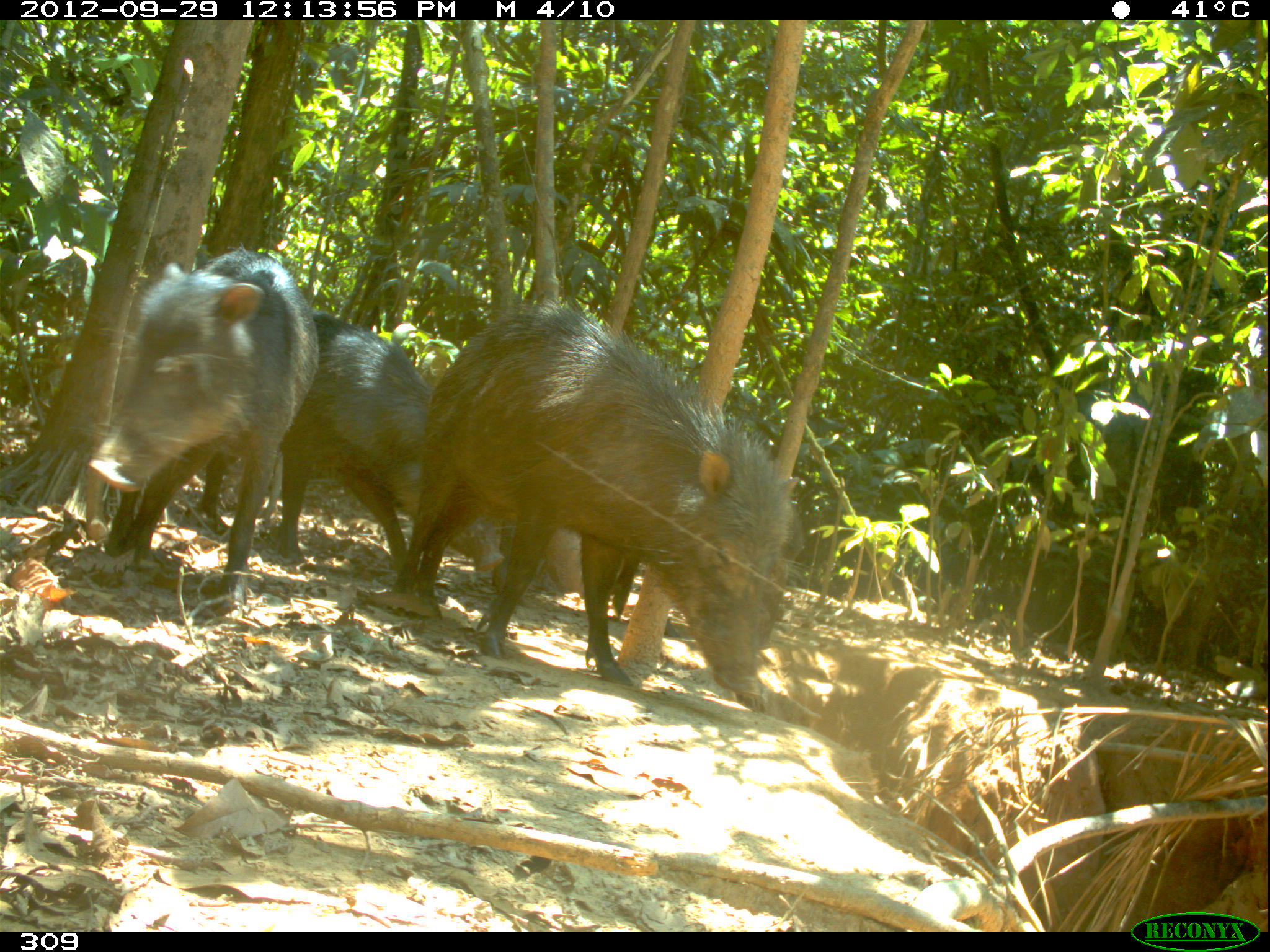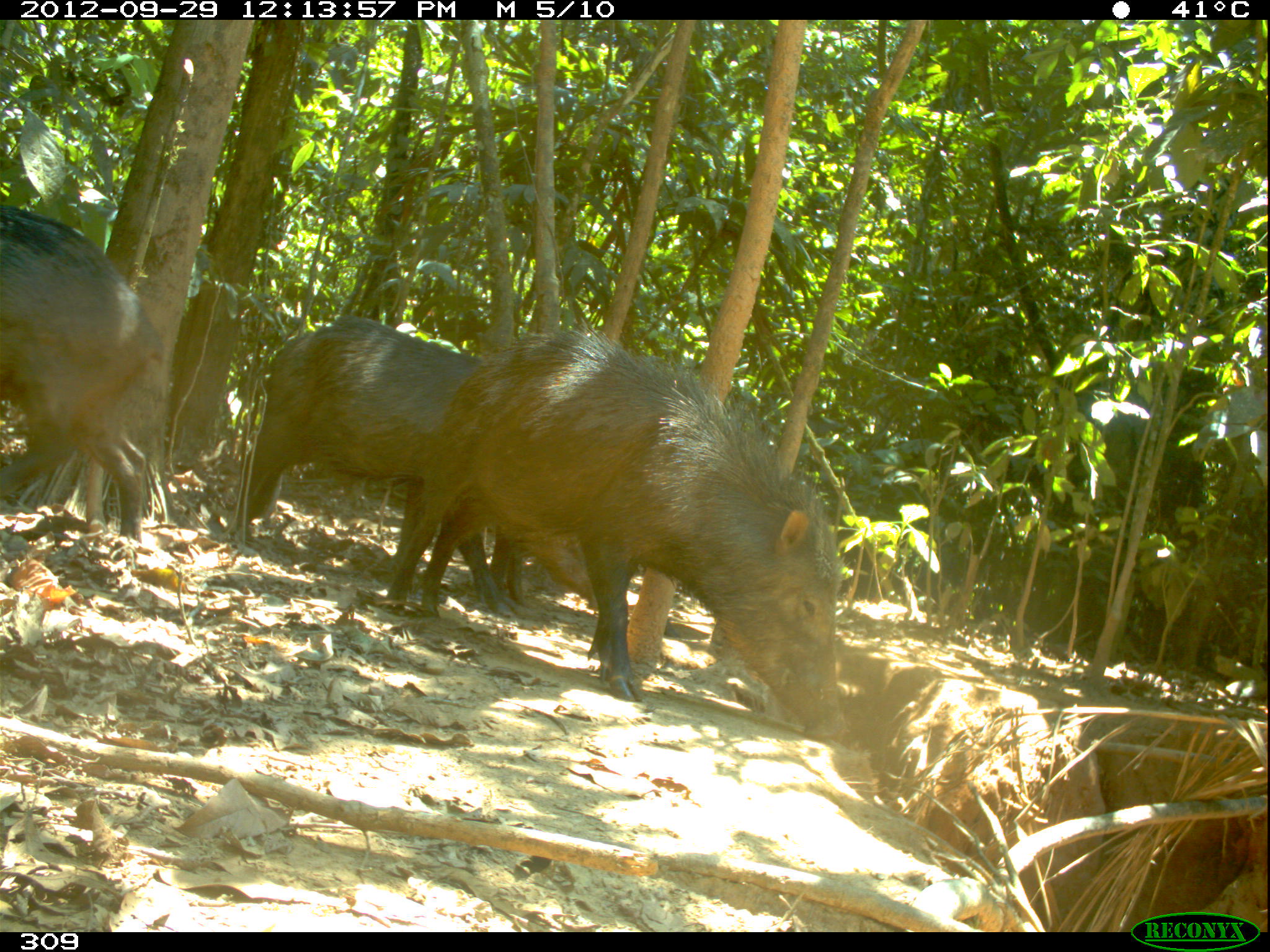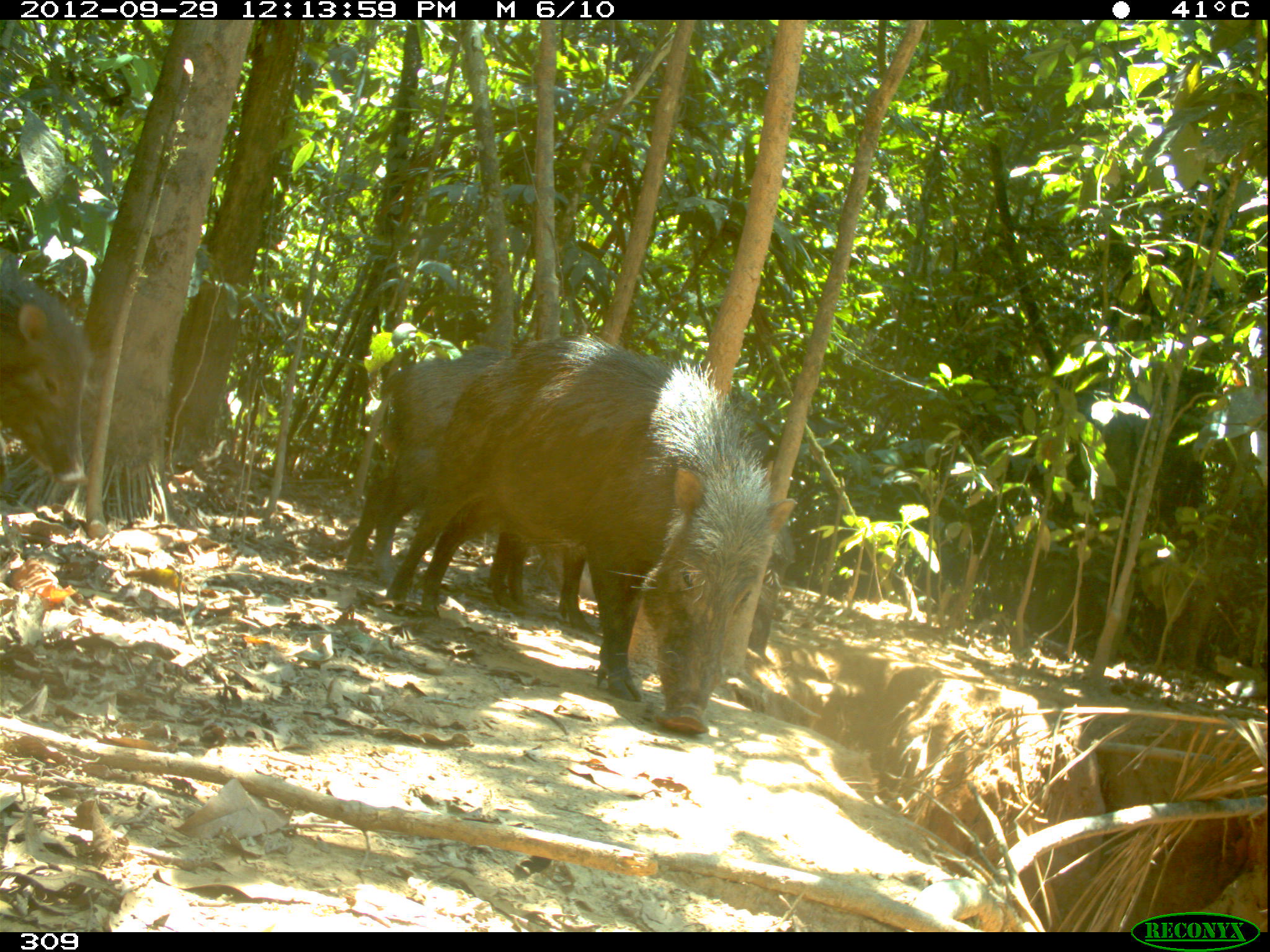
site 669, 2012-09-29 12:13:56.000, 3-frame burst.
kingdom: Animalia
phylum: Chordata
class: Mammalia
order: Artiodactyla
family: Tayassuidae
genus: Tayassu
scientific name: Tayassu pecari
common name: white-lipped peccary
Tayassu pecari (white-lipped peccary).